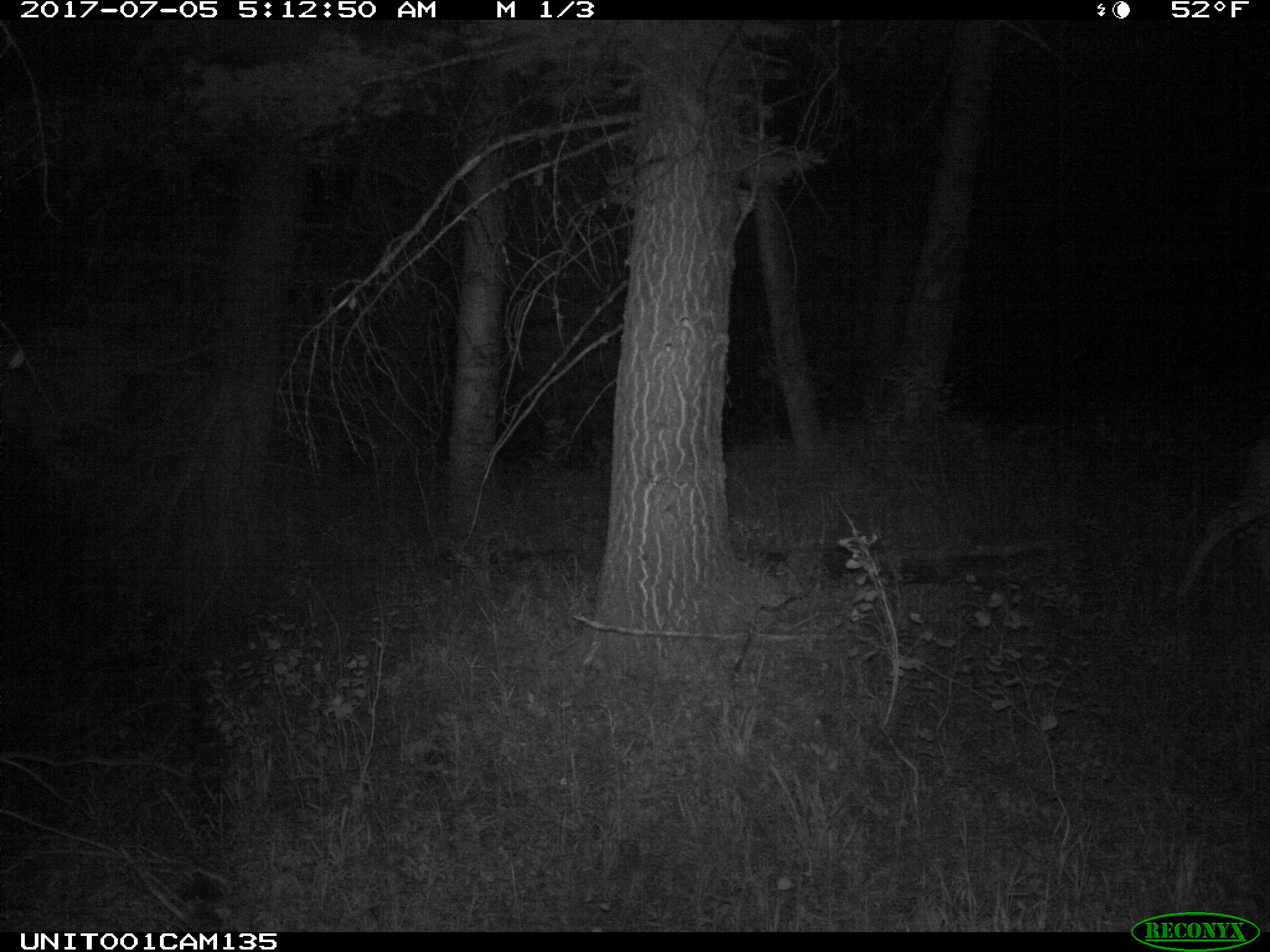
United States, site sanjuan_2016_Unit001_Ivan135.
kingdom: Animalia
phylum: Chordata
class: Mammalia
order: Artiodactyla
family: Cervidae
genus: Odocoileus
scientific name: Odocoileus hemionus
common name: mule deer